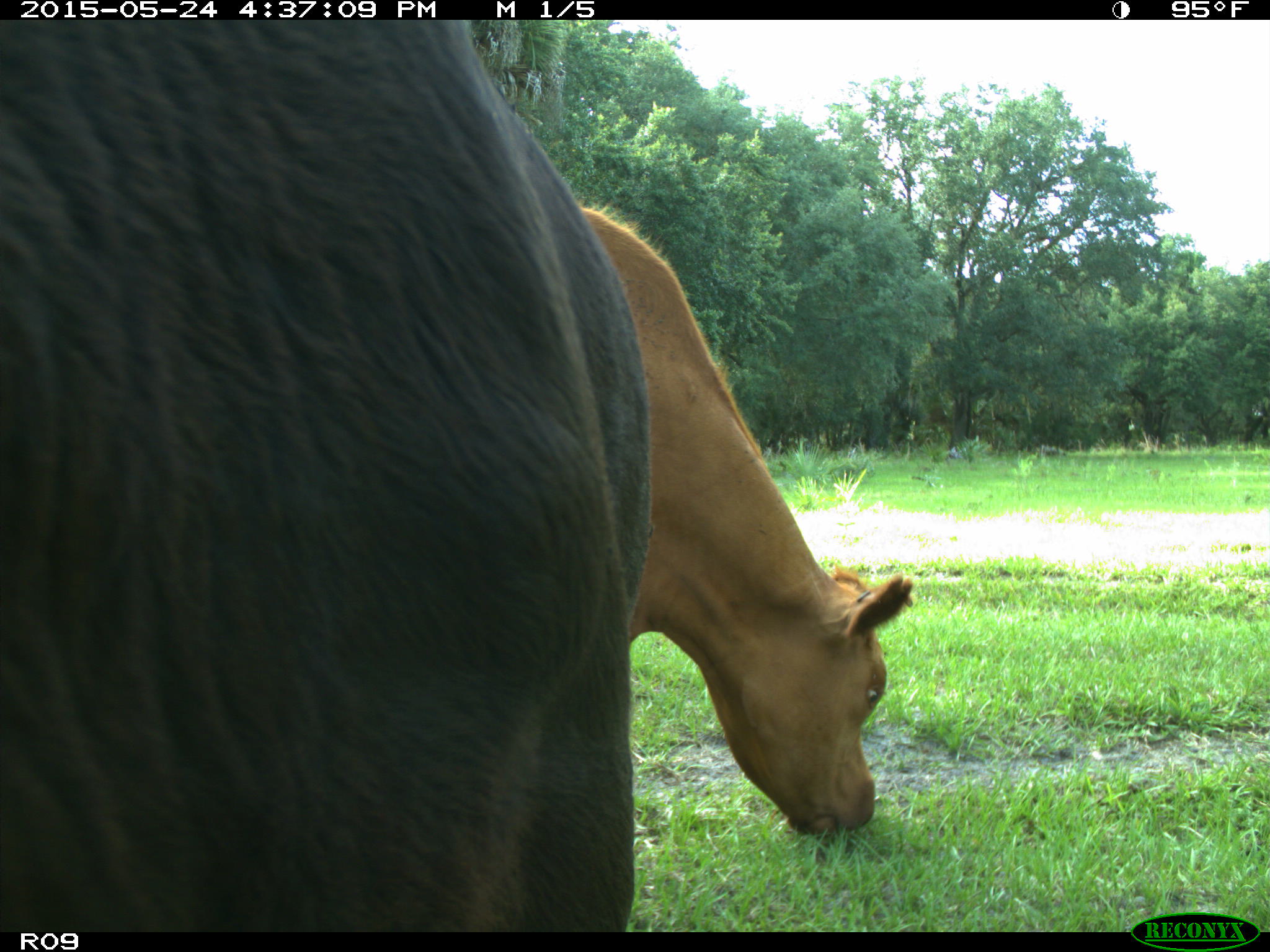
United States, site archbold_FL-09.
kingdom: Animalia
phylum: Chordata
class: Mammalia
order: Artiodactyla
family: Bovidae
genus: Bos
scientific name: Bos taurus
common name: domestic cow